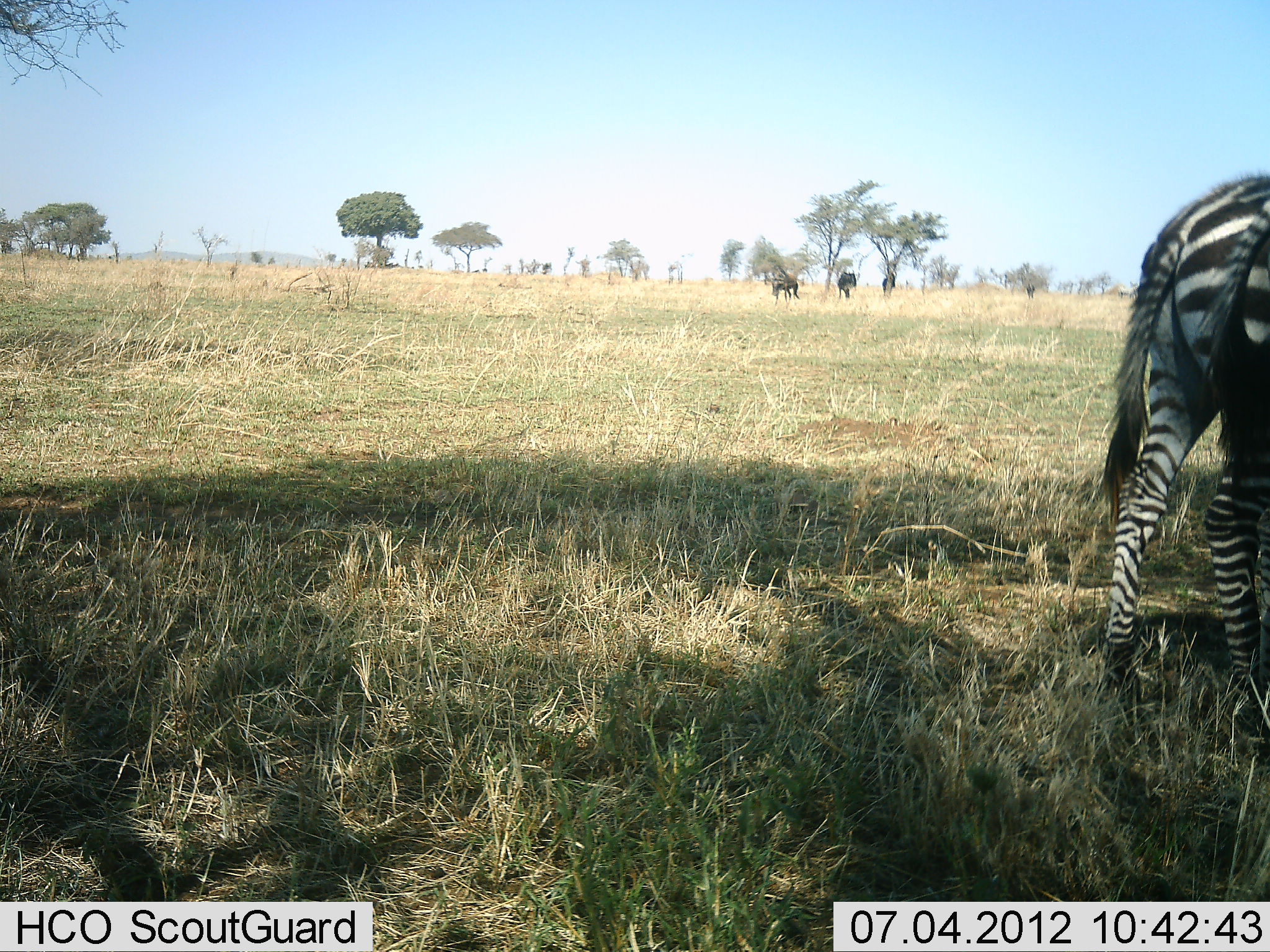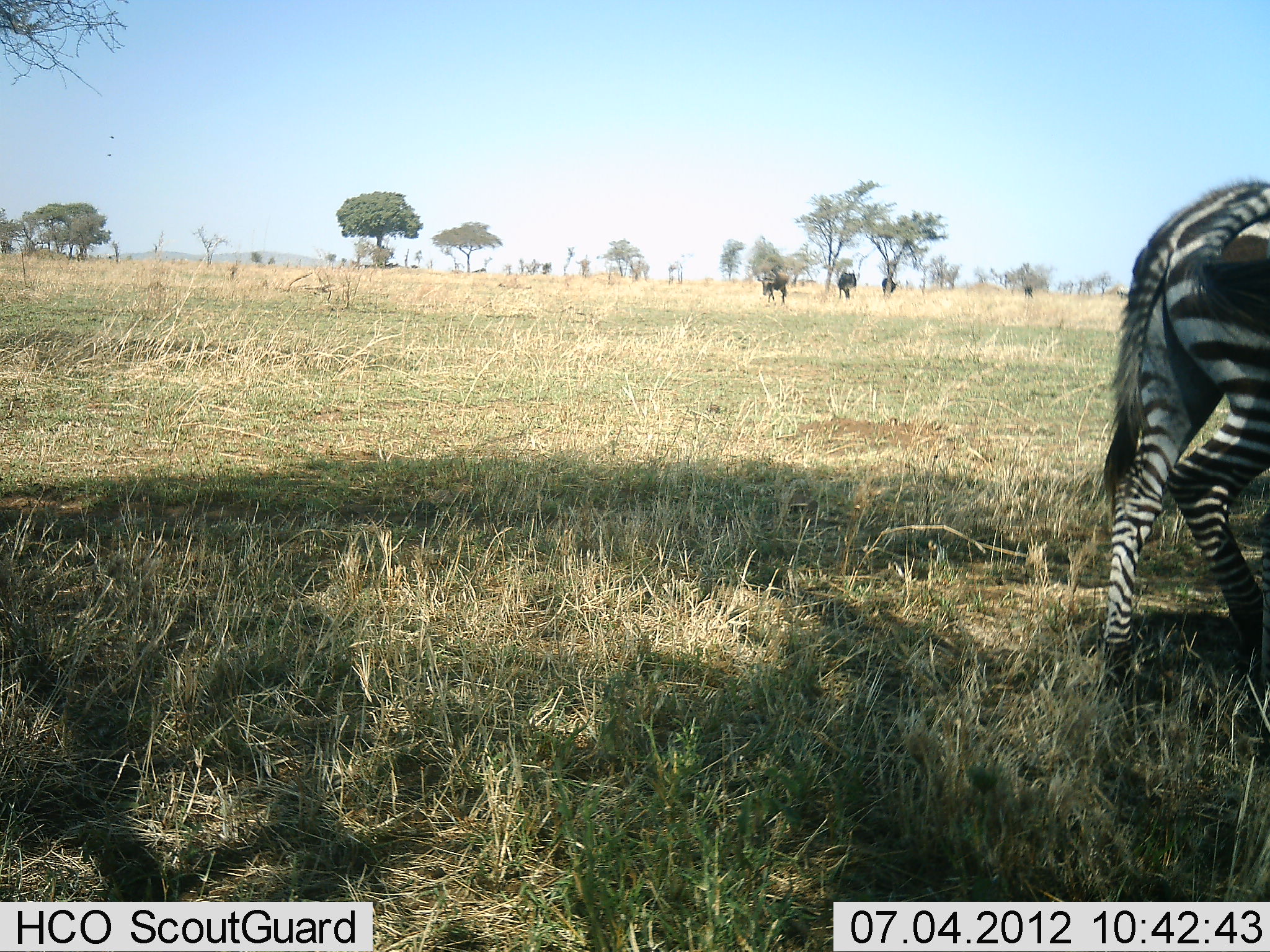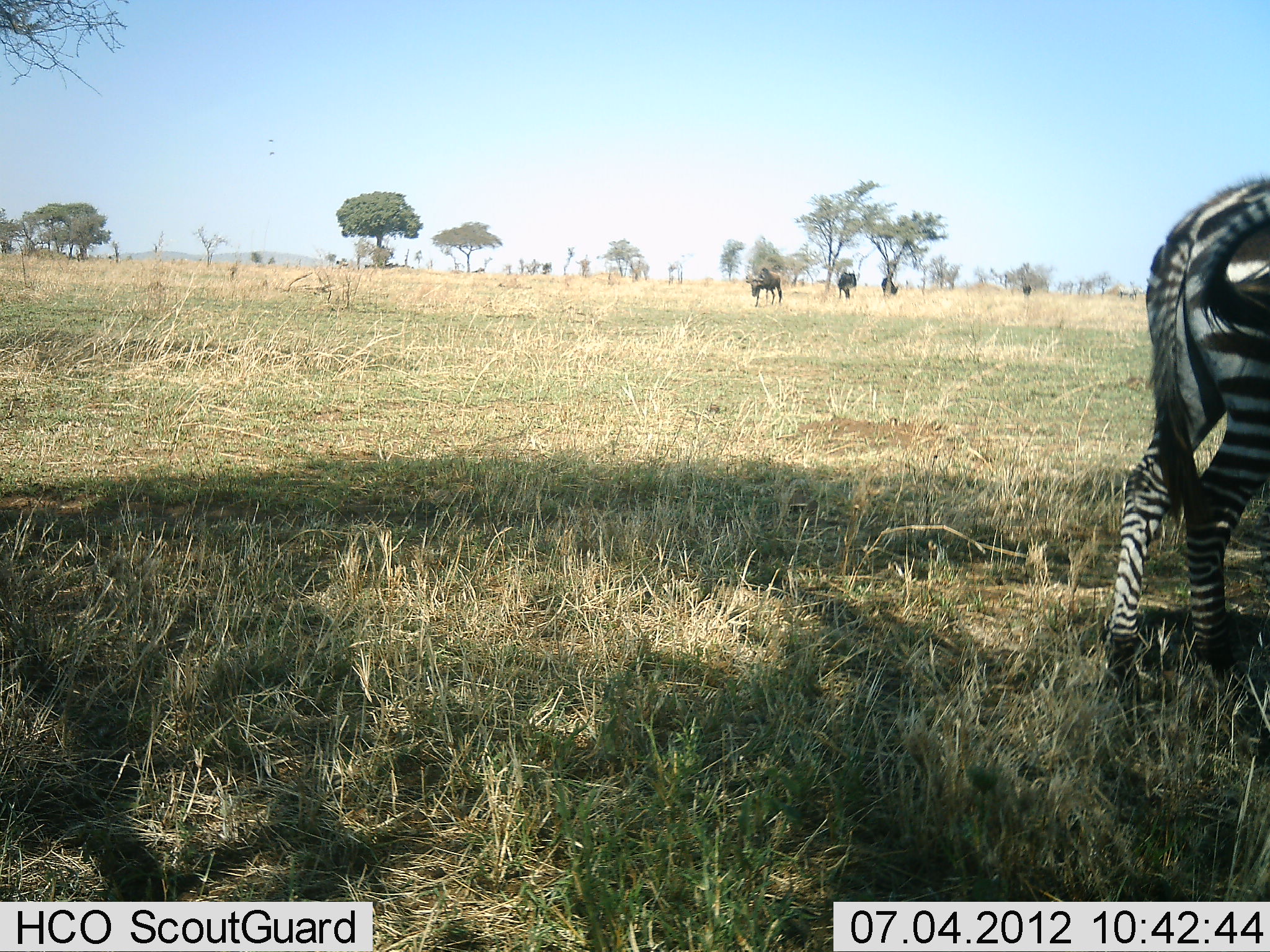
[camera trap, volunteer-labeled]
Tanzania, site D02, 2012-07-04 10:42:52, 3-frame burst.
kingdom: Animalia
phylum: Chordata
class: Mammalia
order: Artiodactyla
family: Bovidae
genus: Connochaetes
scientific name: Connochaetes taurinus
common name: blue wildebeest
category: wildebeest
Wildebeest (blue wildebeest) (Connochaetes taurinus), count 4. Behavior (volunteer vote fractions): standing 50%, resting 0%, moving 60%, interacting 0%. Young present (vote fraction): 0%. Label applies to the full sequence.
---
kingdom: Animalia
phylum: Chordata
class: Mammalia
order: Perissodactyla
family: Equidae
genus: Equus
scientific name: Equus quagga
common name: plains zebra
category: zebra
Zebra (plains zebra) (Equus quagga), count 2. Behavior (volunteer vote fractions): standing 75%, resting 0%, moving 17%, interacting 8%. Young present (vote fraction): 0%. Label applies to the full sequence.